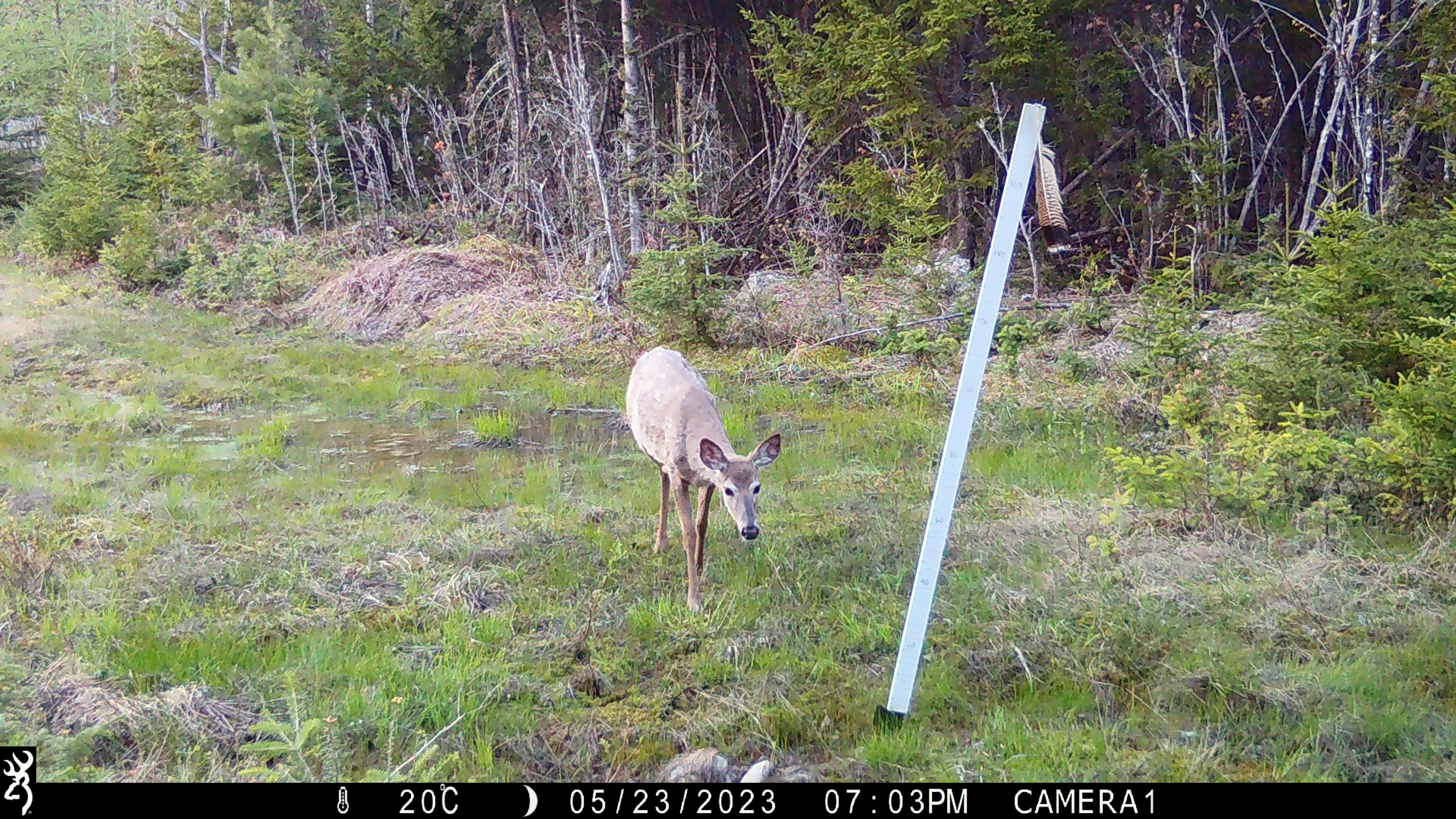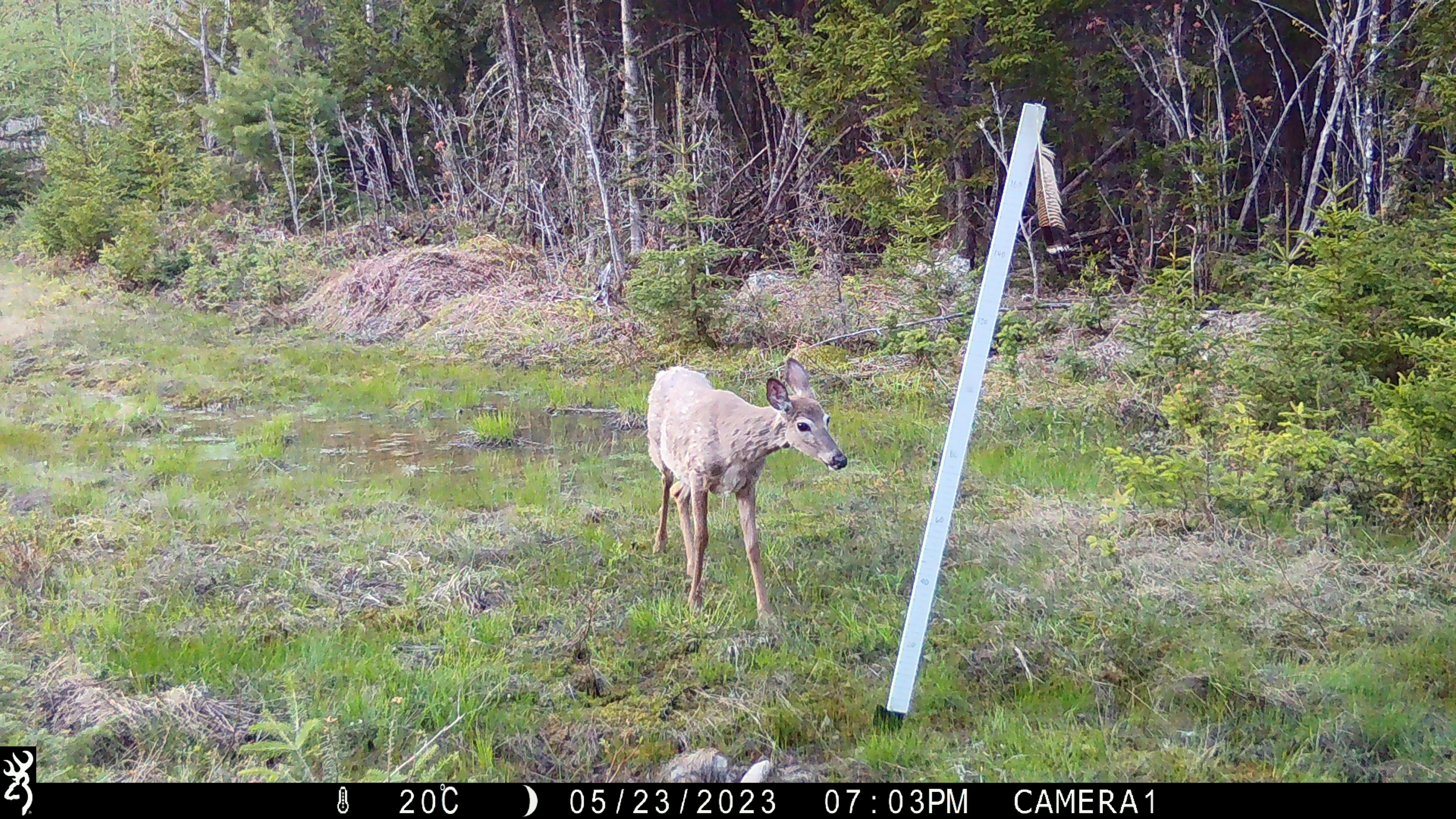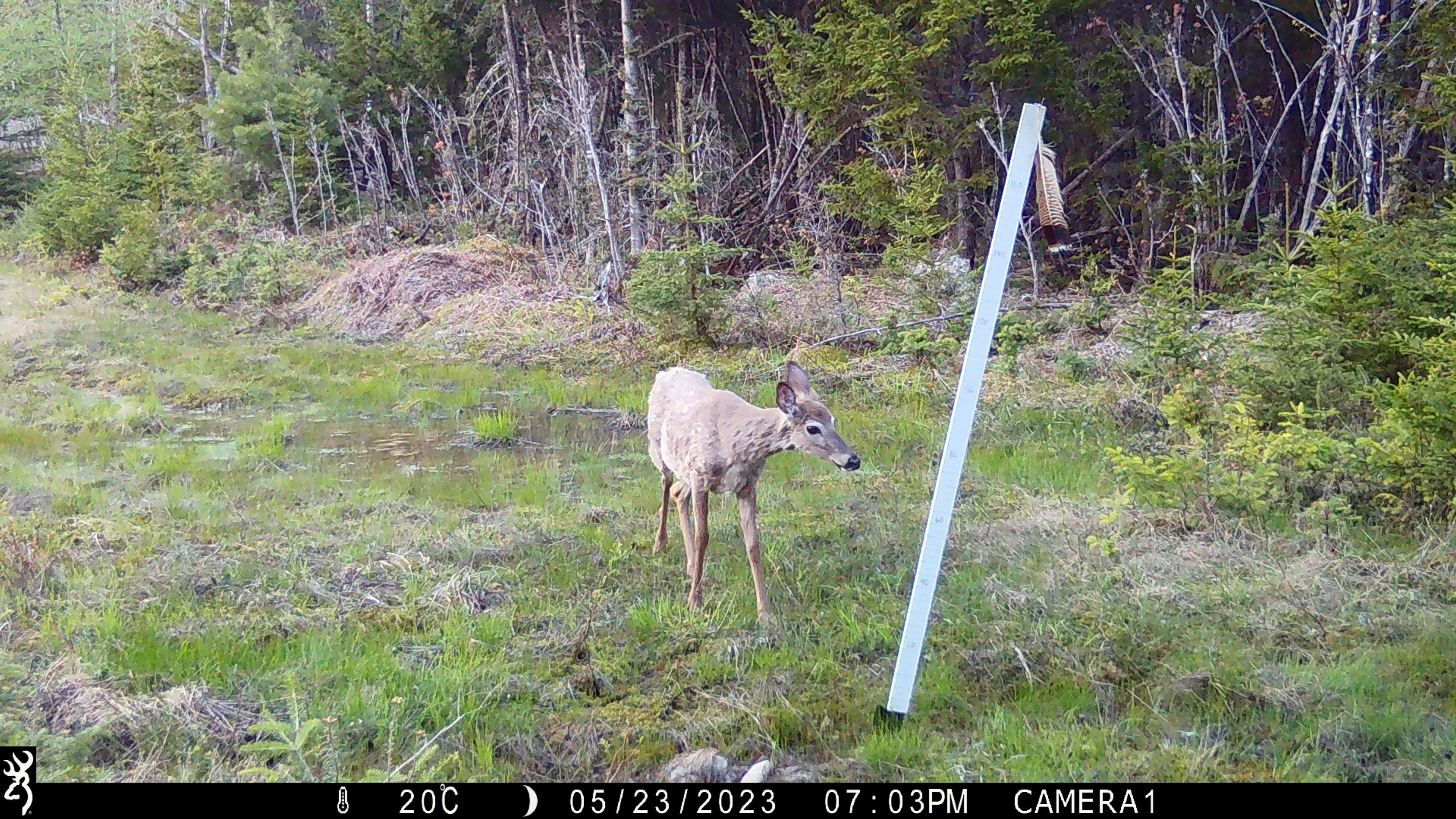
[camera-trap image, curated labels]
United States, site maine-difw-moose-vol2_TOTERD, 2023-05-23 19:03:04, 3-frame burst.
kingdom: Animalia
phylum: Chordata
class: Mammalia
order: Artiodactyla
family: Cervidae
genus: Odocoileus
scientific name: Odocoileus virginianus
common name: white-tailed deer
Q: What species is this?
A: White-tailed deer (Odocoileus virginianus).